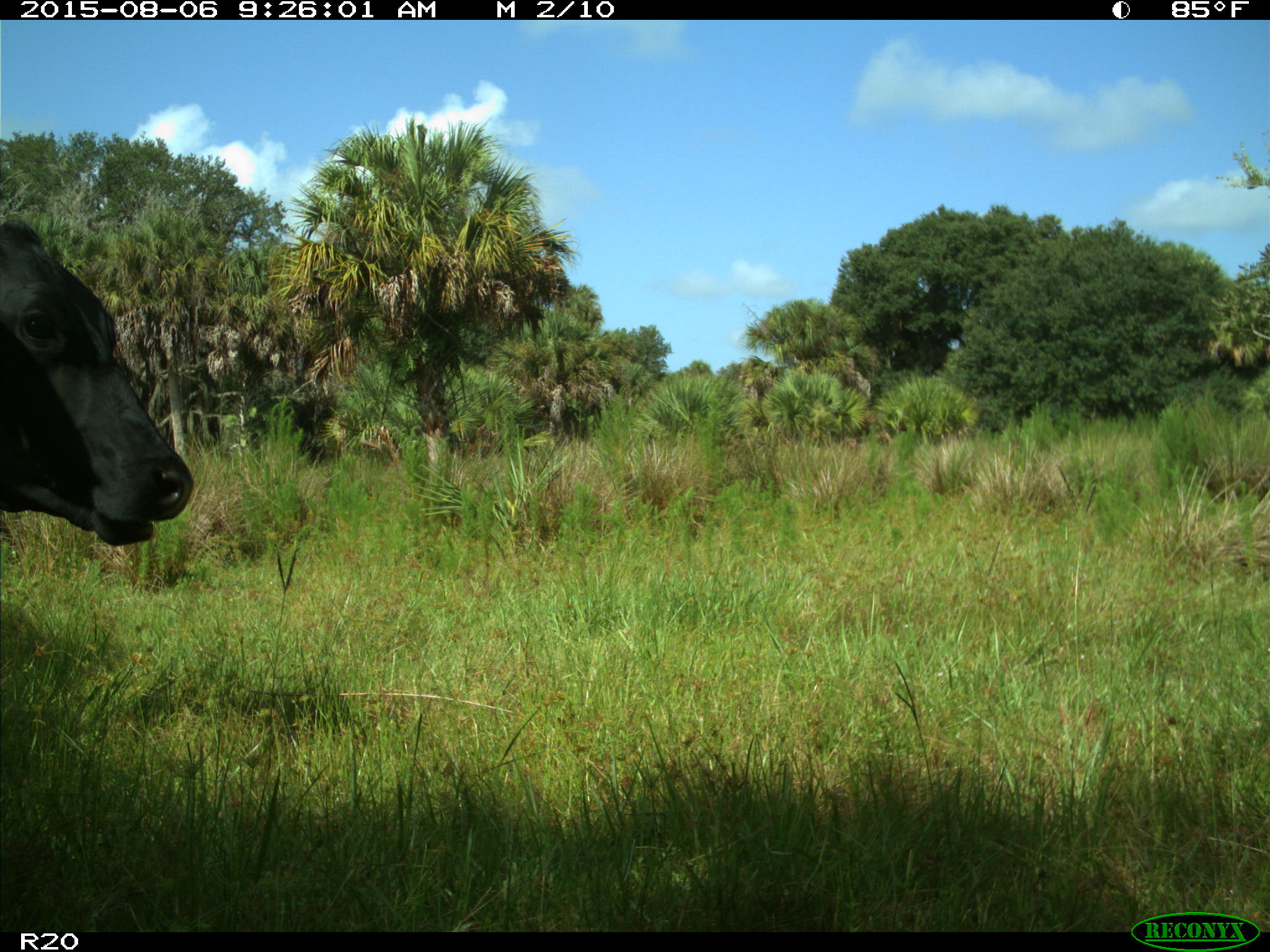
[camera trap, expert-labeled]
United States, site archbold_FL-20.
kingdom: Animalia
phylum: Chordata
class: Mammalia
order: Artiodactyla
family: Bovidae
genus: Bos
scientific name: Bos taurus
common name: domestic cow